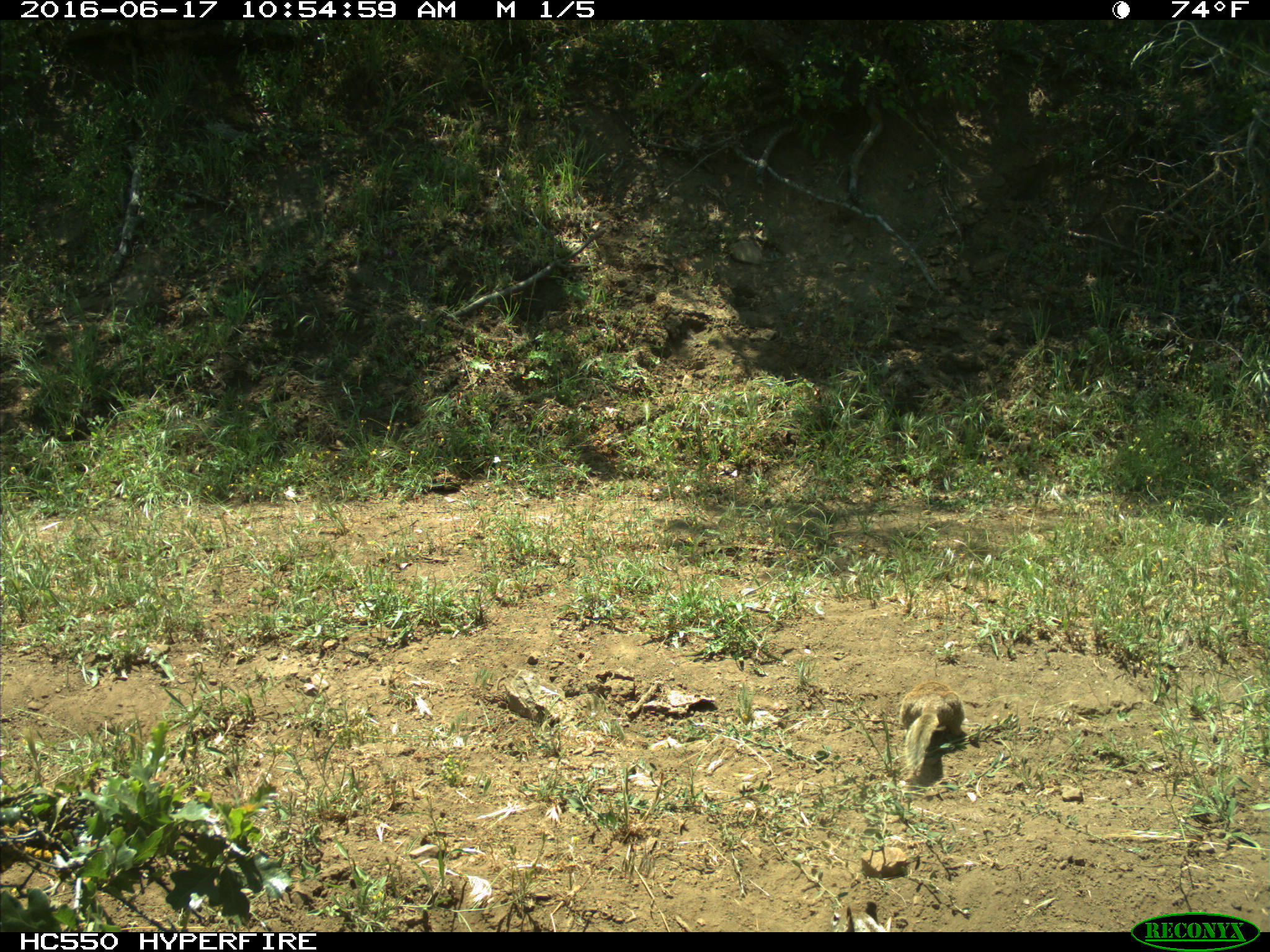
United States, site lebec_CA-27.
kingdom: Animalia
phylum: Chordata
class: Mammalia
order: Rodentia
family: Sciuridae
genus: Otospermophilus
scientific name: Otospermophilus beecheyi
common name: california ground squirrel